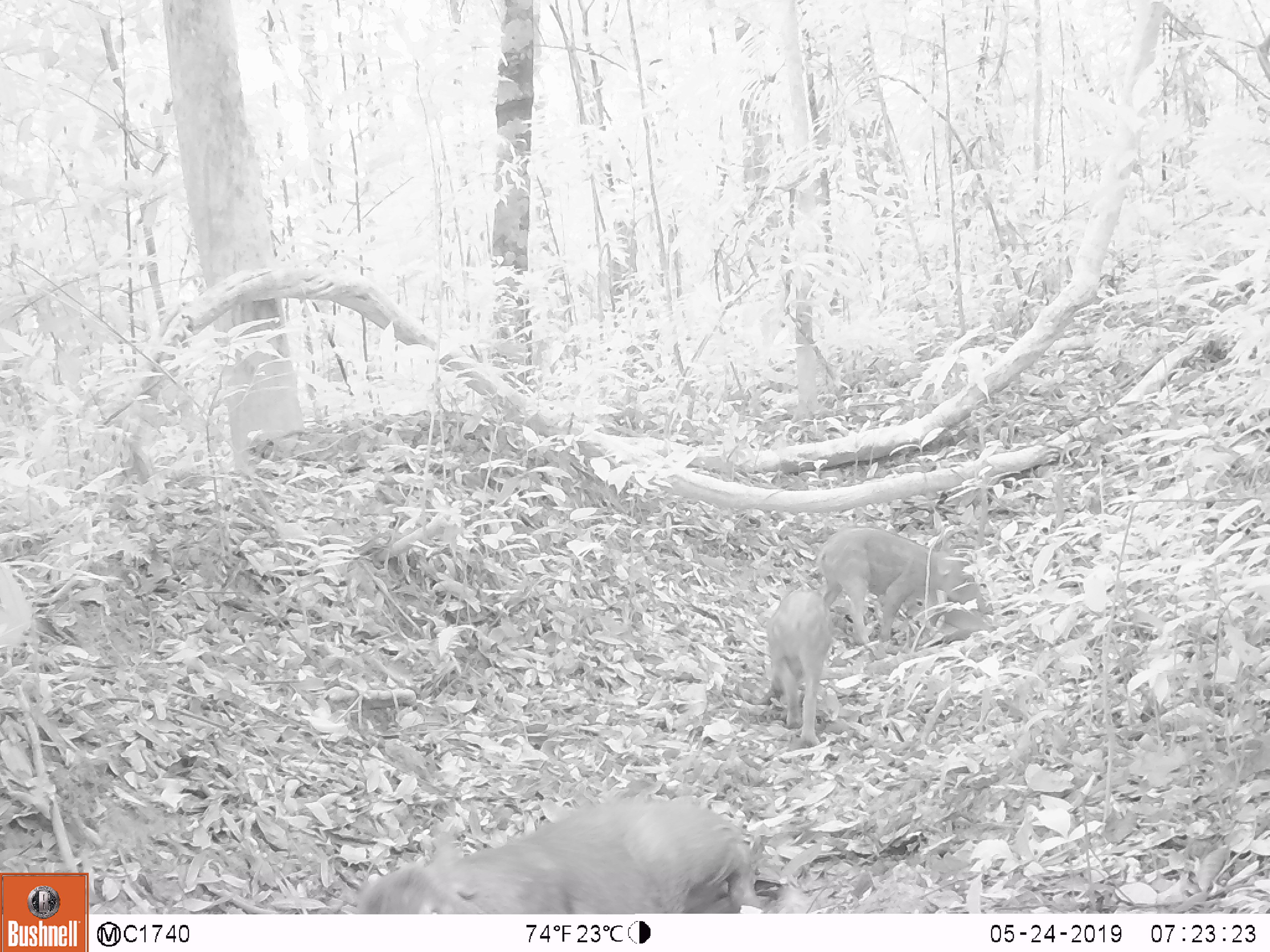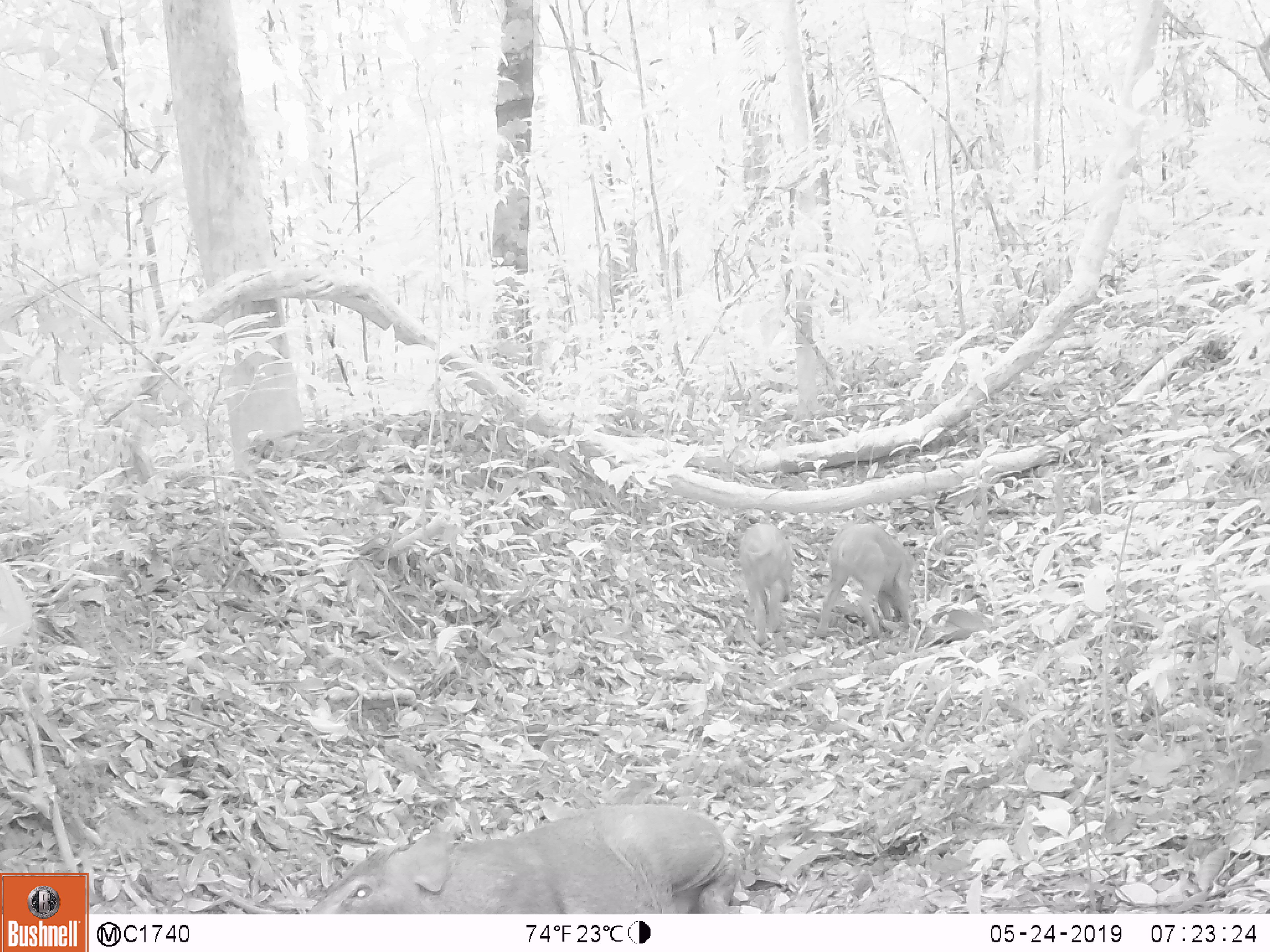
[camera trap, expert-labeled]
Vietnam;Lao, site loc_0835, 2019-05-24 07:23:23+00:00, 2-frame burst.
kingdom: Animalia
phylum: Chordata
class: Mammalia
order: Artiodactyla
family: Suidae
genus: Sus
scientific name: Sus scrofa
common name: eurasian wild pig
Eurasian wild pig (Sus scrofa). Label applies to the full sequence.